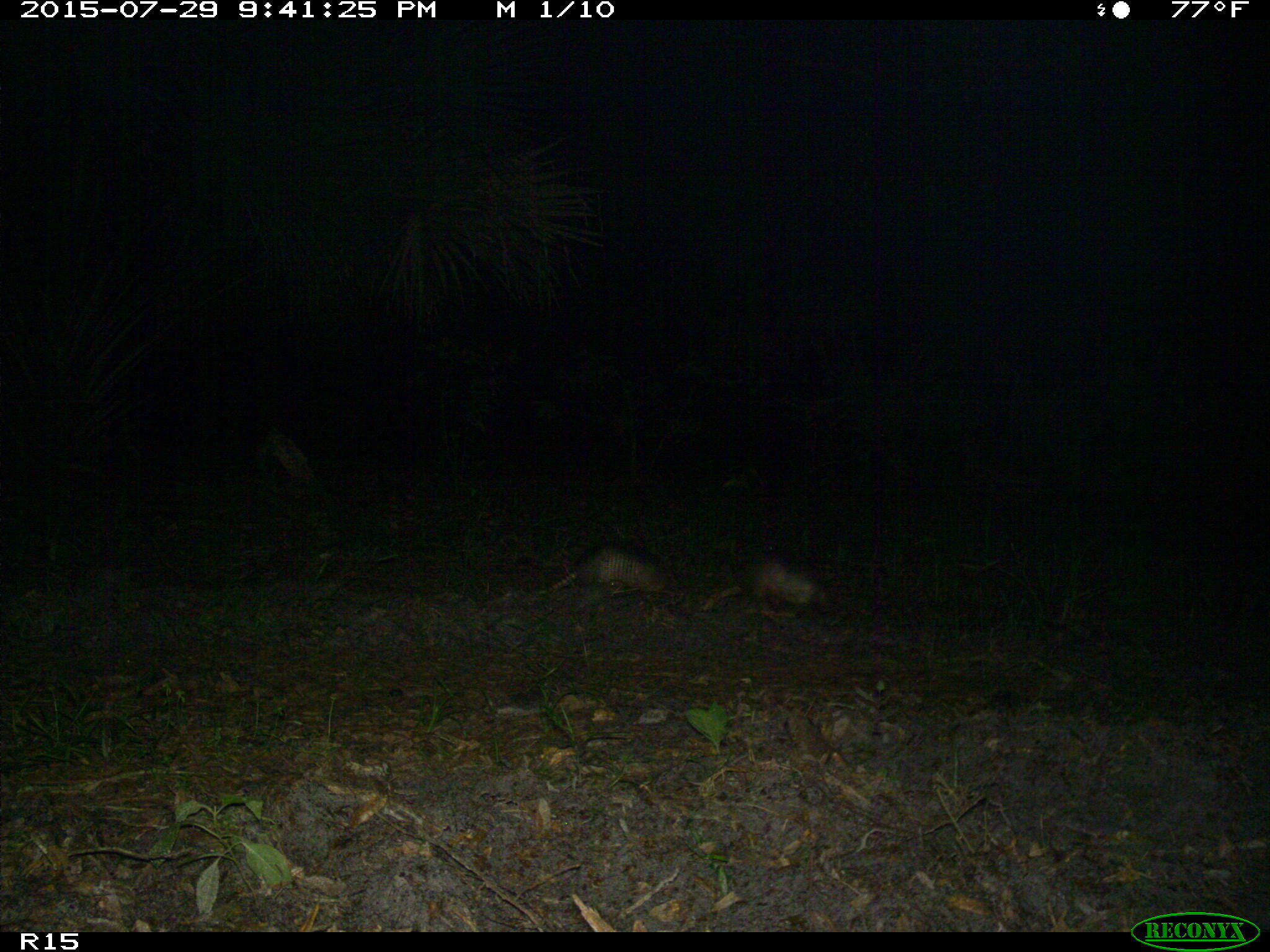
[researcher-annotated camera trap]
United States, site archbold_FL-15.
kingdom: Animalia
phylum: Chordata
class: Mammalia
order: Cingulata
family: Dasypodidae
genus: Dasypus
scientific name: Dasypus novemcinctus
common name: nine-banded armadillo